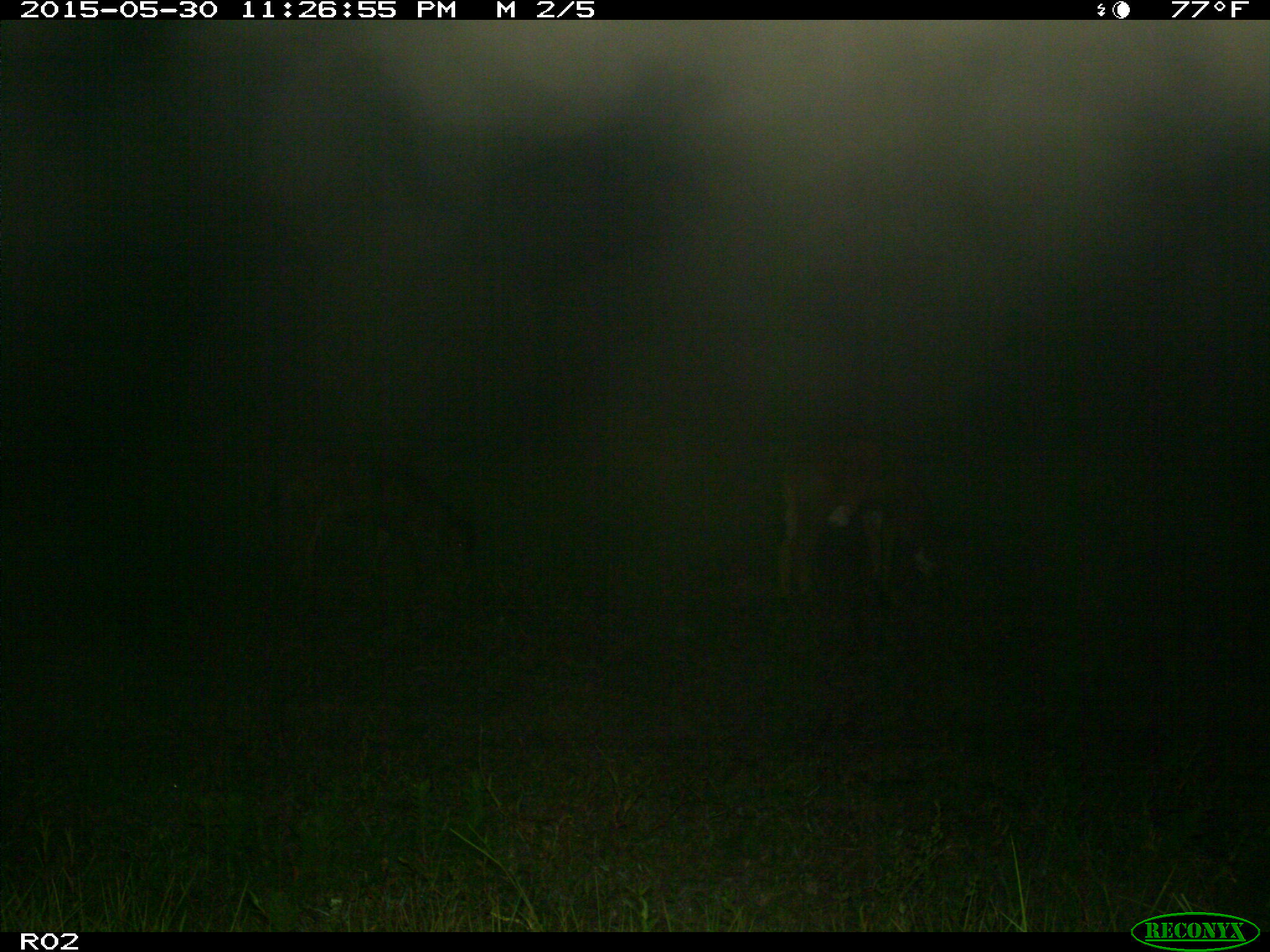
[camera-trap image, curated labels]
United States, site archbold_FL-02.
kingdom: Animalia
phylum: Chordata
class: Mammalia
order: Artiodactyla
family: Bovidae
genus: Bos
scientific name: Bos taurus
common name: domestic cow